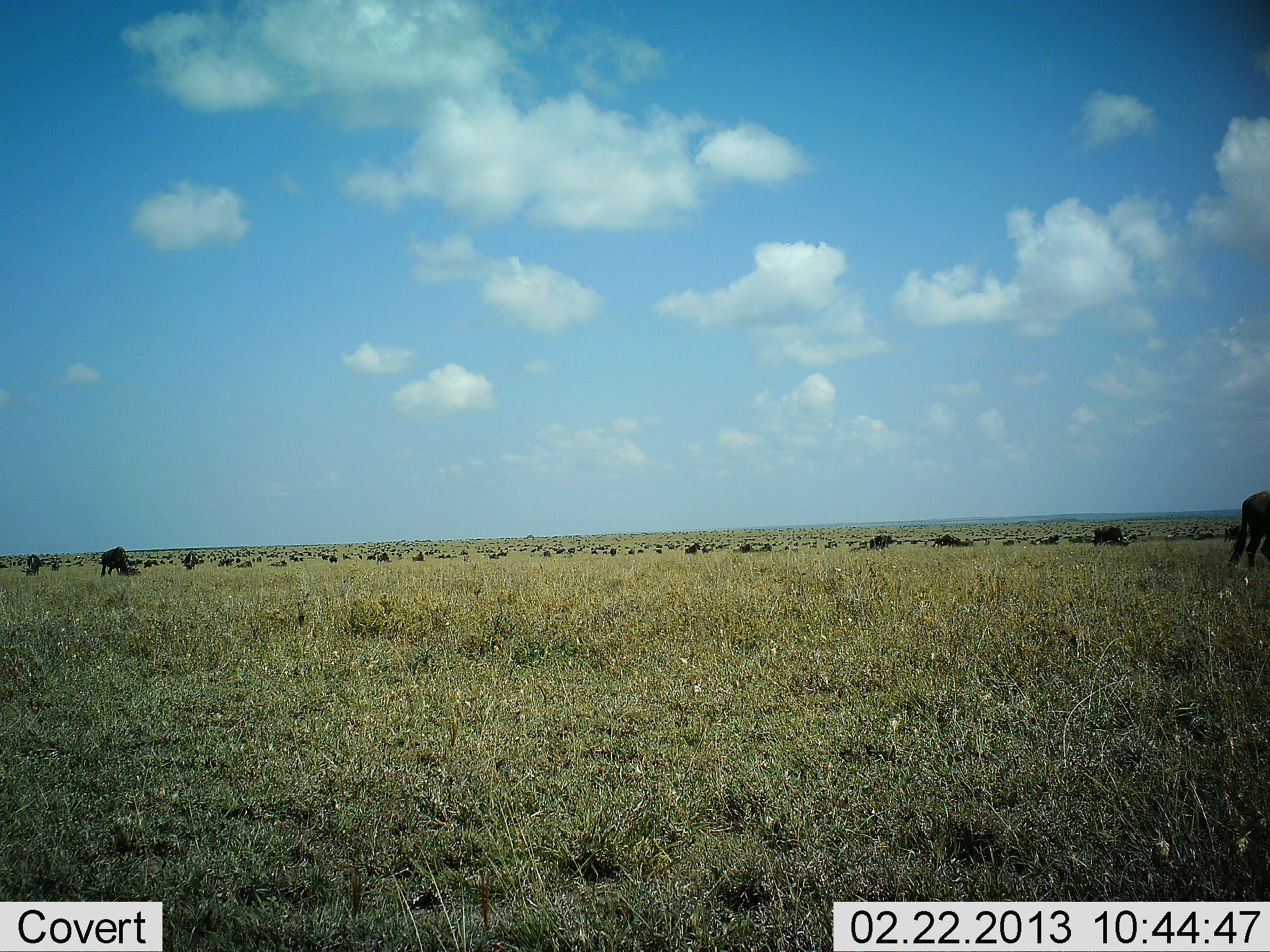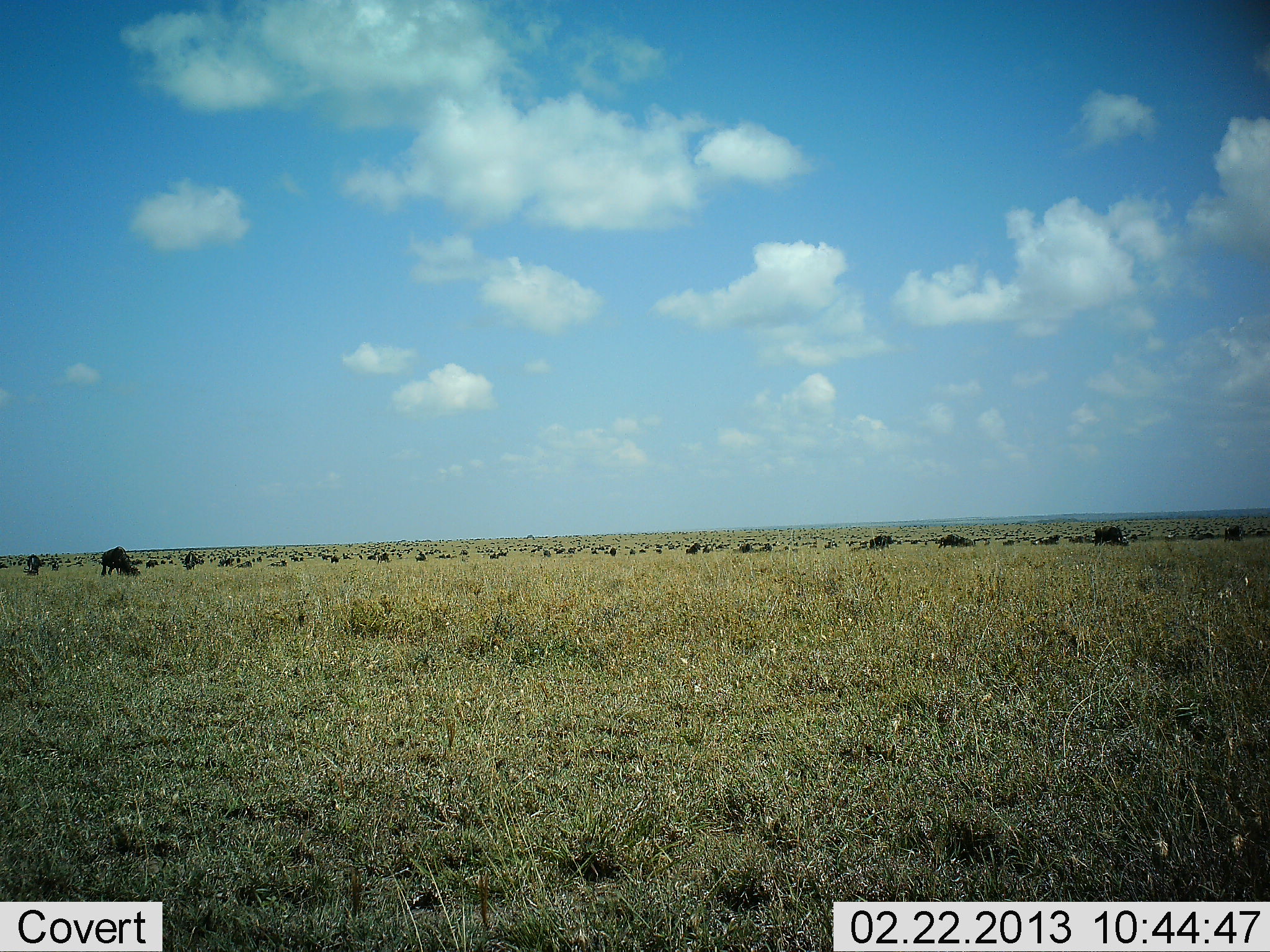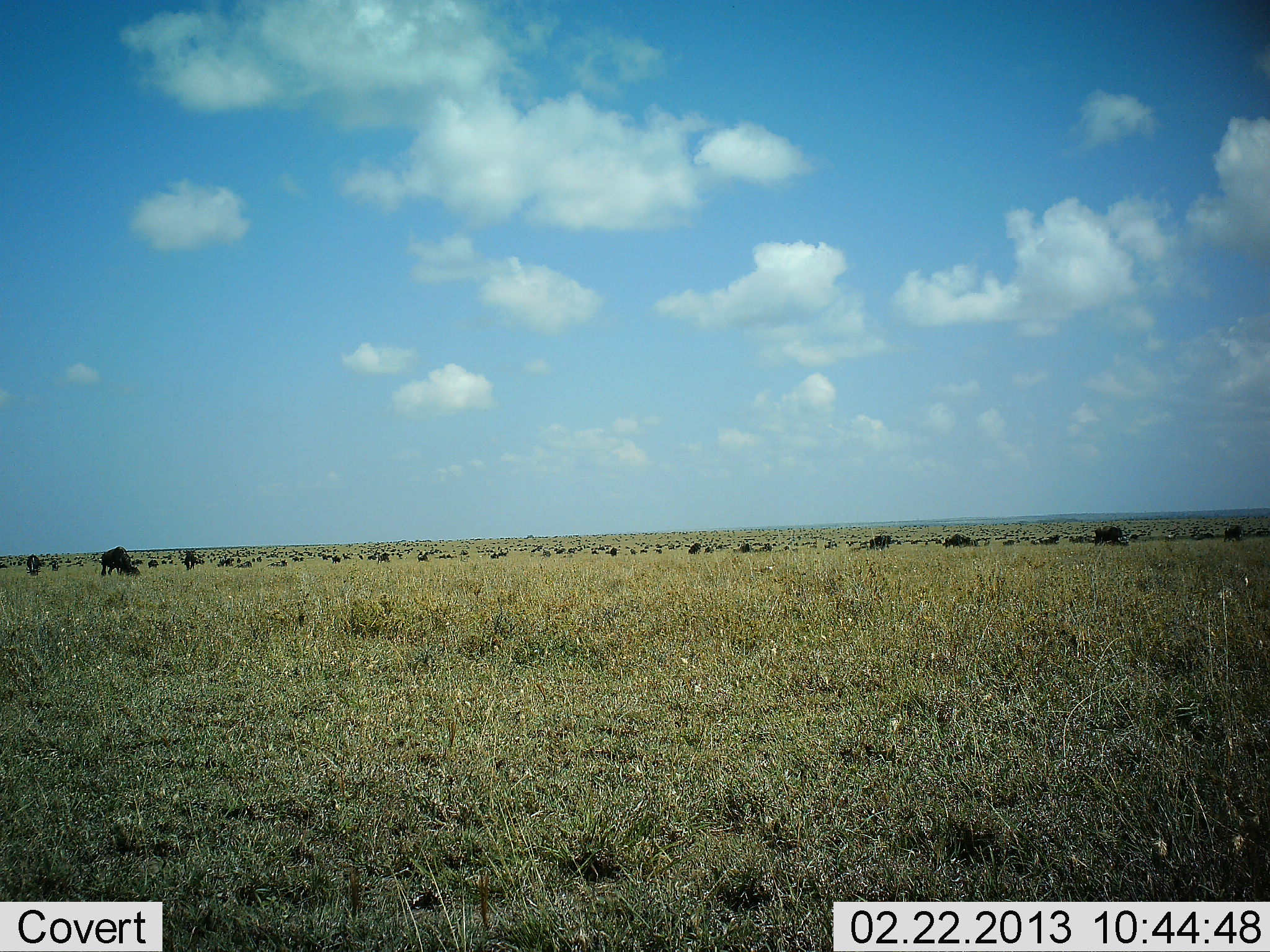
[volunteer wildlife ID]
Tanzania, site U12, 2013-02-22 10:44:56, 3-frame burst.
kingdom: Animalia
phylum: Chordata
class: Mammalia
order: Artiodactyla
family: Bovidae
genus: Connochaetes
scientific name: Connochaetes taurinus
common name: blue wildebeest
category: wildebeest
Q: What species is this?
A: Wildebeest (blue wildebeest) (Connochaetes taurinus).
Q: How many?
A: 51+.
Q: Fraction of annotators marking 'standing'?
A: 56%.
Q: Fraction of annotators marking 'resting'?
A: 12%.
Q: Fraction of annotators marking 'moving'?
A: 56%.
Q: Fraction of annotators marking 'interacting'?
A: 0%.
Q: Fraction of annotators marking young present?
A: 0%.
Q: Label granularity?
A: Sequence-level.